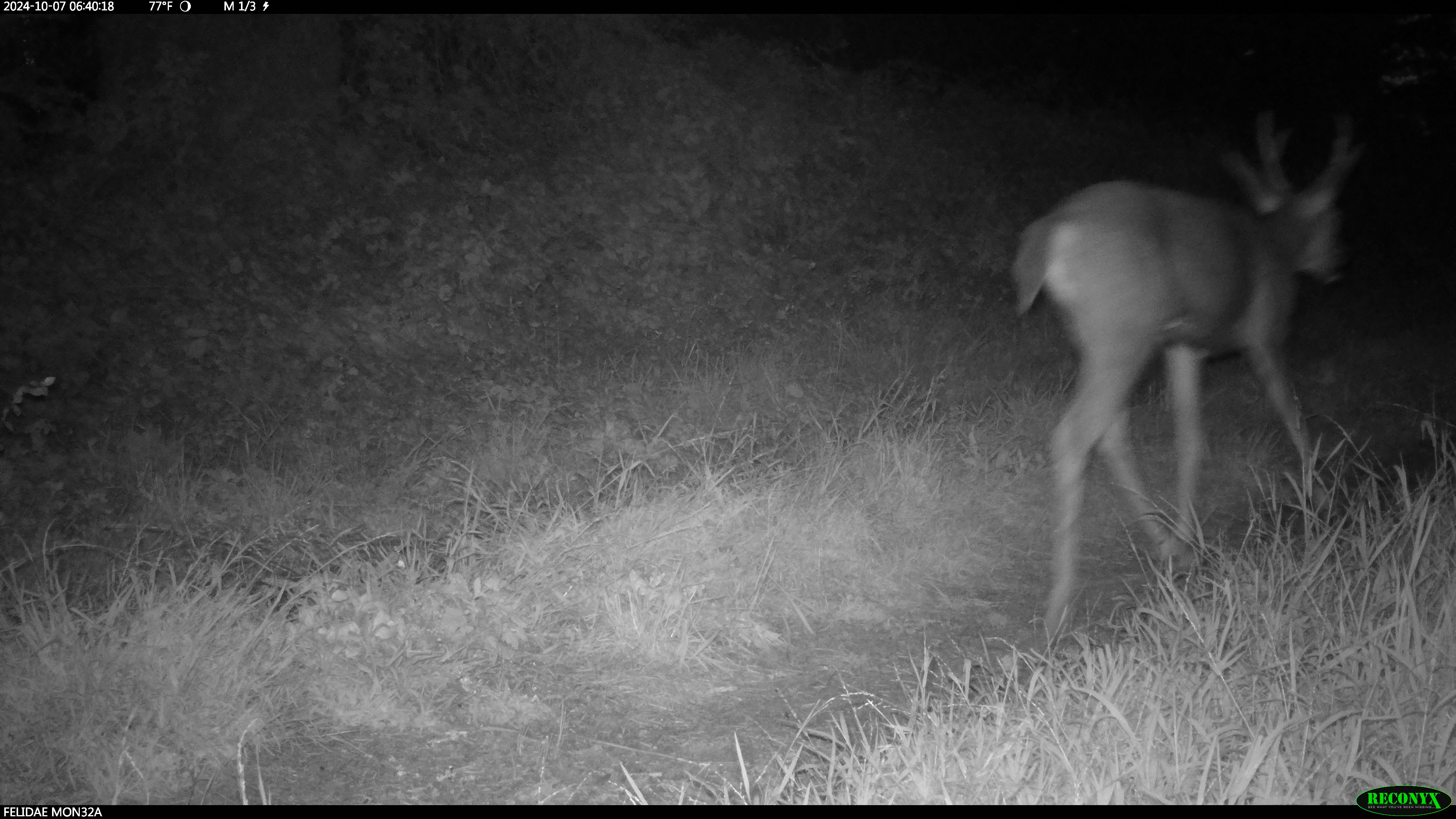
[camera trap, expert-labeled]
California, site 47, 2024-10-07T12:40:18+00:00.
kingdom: Animalia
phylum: Chordata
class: Mammalia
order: Artiodactyla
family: Cervidae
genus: Odocoileus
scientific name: Odocoileus hemionus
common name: mule deer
Mule deer (Odocoileus hemionus).